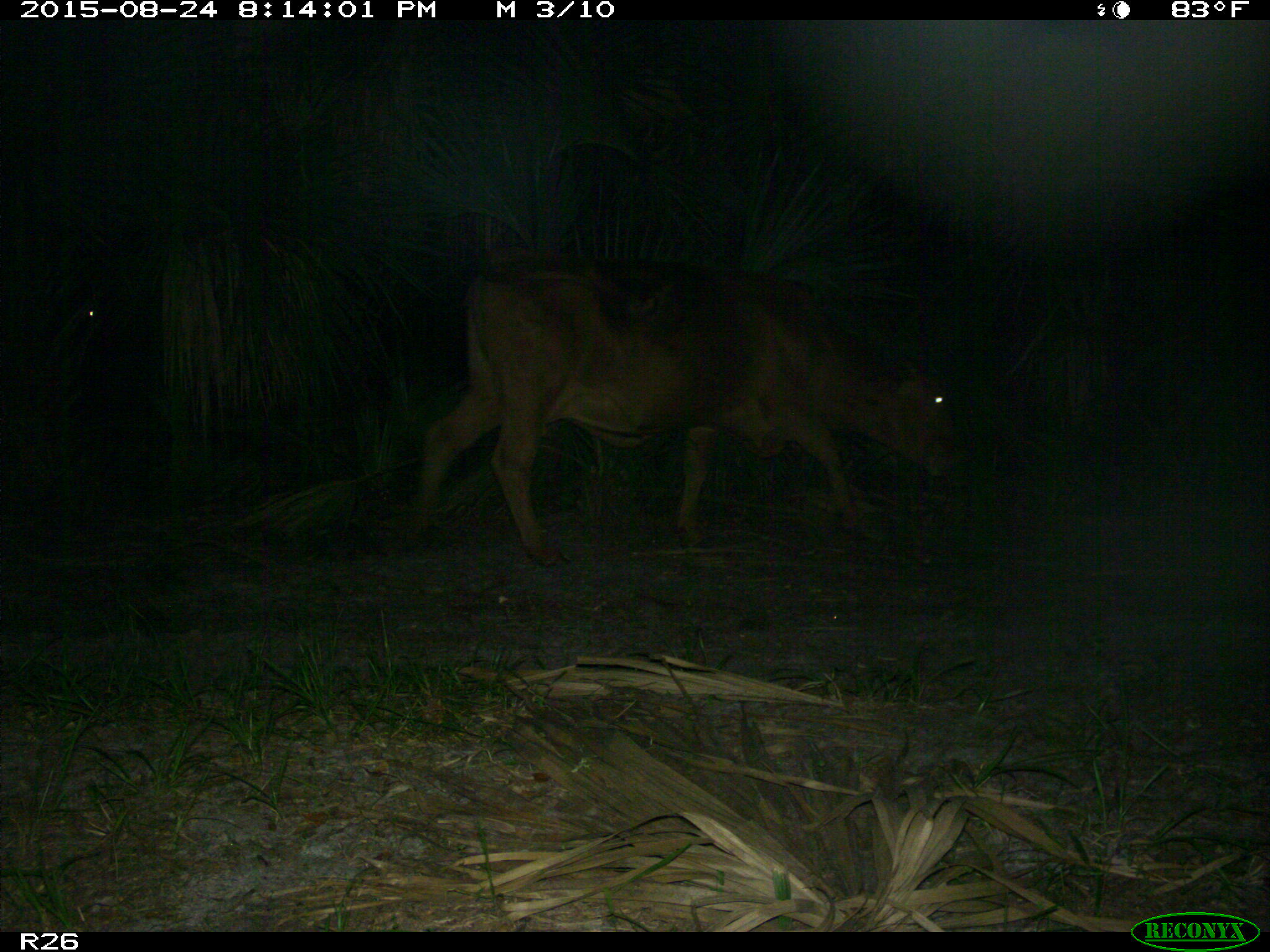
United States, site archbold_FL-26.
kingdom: Animalia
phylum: Chordata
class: Mammalia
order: Artiodactyla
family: Bovidae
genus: Bos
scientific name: Bos taurus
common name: domestic cow